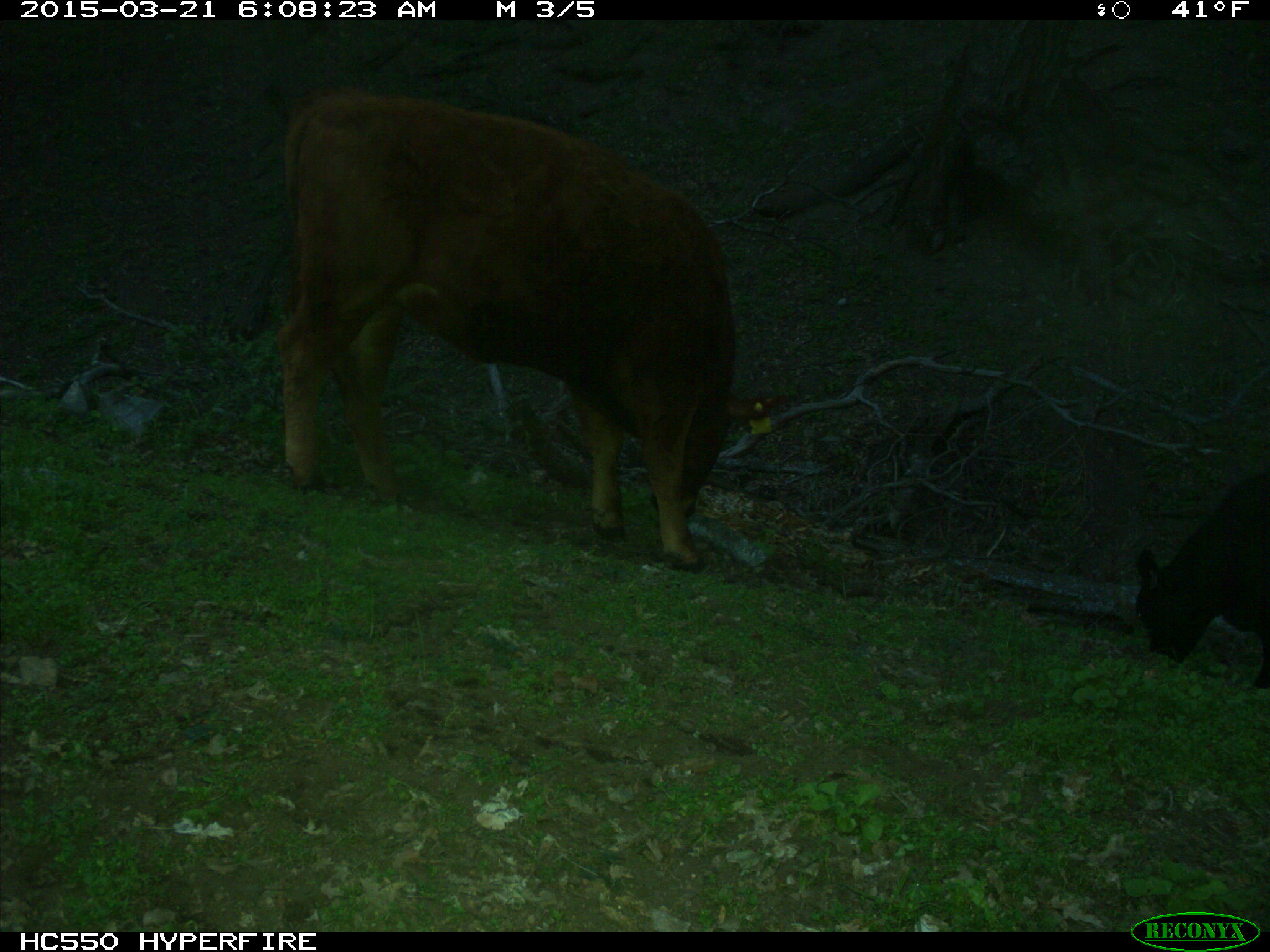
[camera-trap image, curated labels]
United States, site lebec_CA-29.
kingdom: Animalia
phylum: Chordata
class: Mammalia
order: Artiodactyla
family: Bovidae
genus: Bos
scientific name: Bos taurus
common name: domestic cow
Bos taurus (domestic cow).